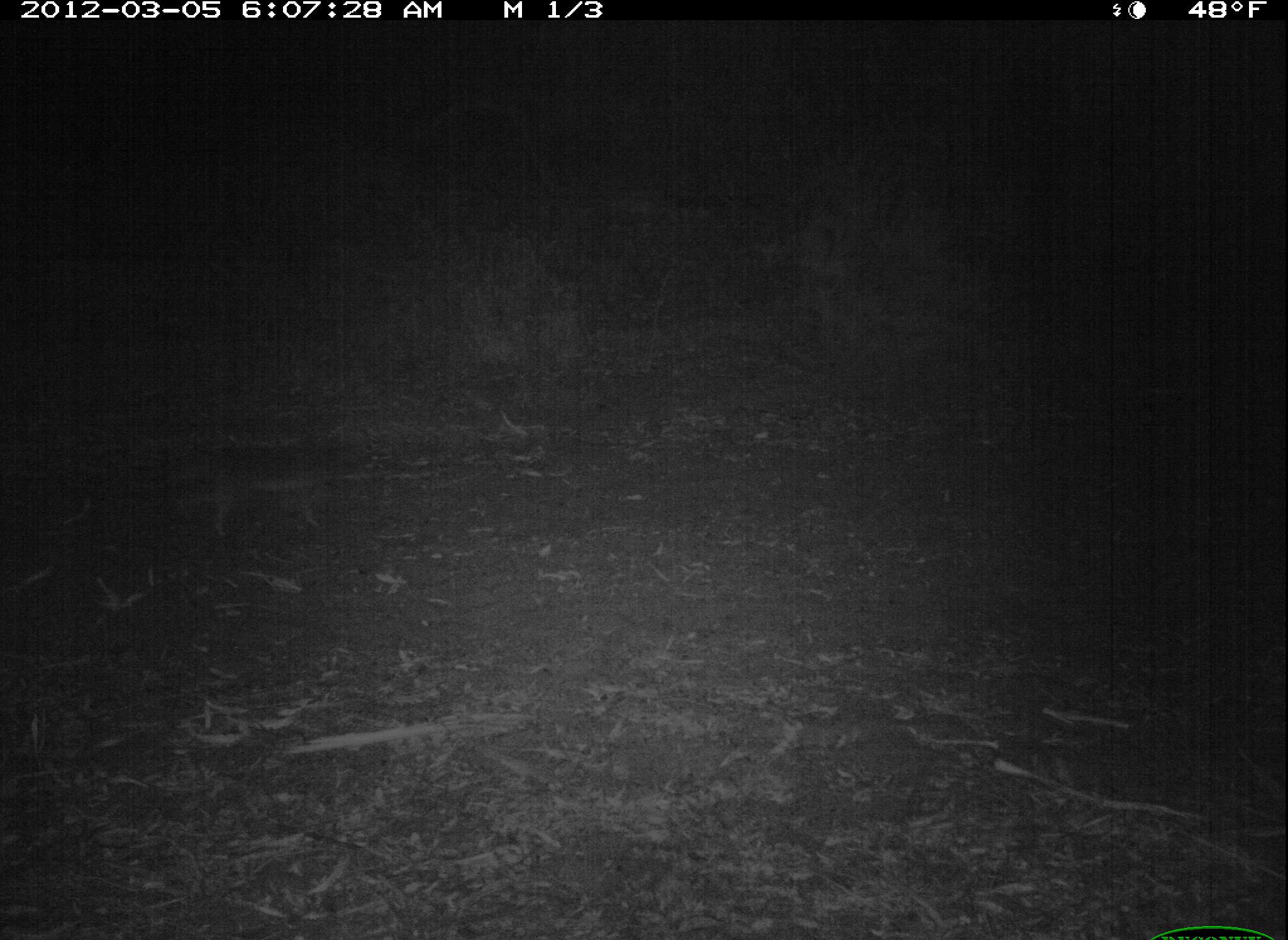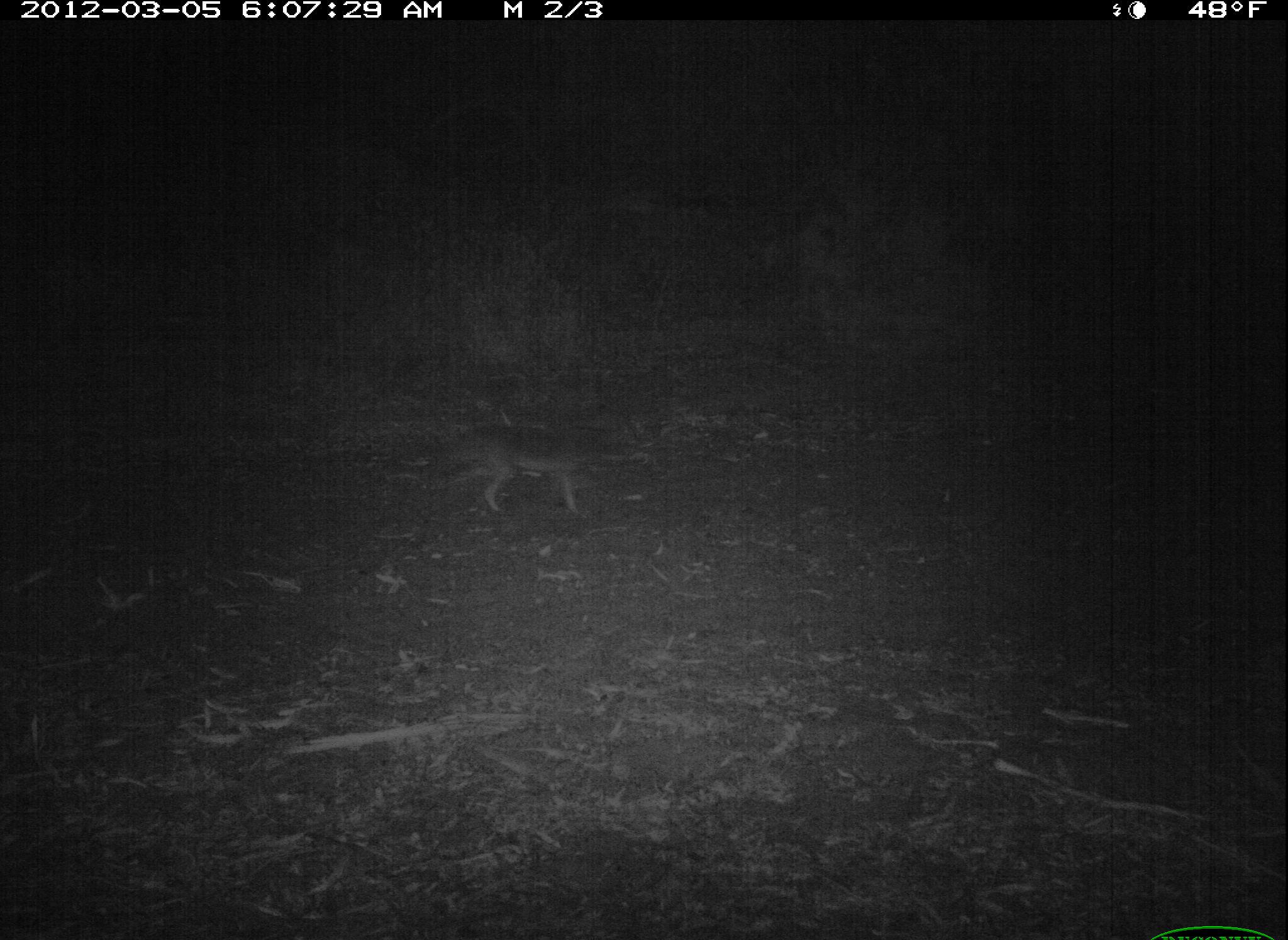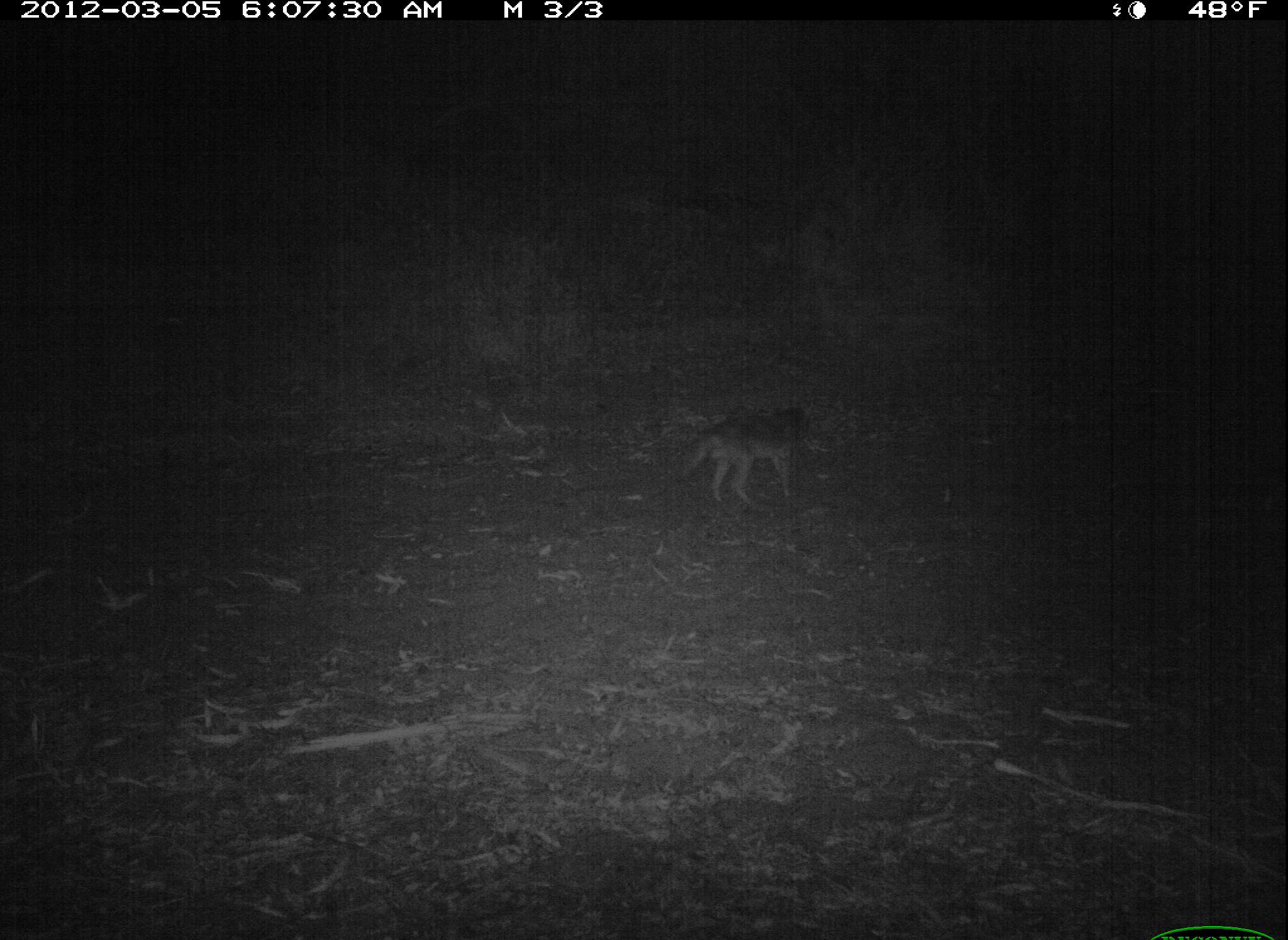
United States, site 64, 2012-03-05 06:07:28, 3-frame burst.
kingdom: Animalia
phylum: Chordata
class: Mammalia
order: Carnivora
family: Canidae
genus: Canis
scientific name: Canis latrans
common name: coyote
Coyote (Canis latrans).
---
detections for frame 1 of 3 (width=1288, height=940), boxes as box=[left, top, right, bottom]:
coyote: box=[178, 462, 339, 537]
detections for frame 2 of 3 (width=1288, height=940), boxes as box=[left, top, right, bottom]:
coyote: box=[422, 422, 622, 521]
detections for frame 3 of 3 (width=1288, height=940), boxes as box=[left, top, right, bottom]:
coyote: box=[672, 405, 805, 509]